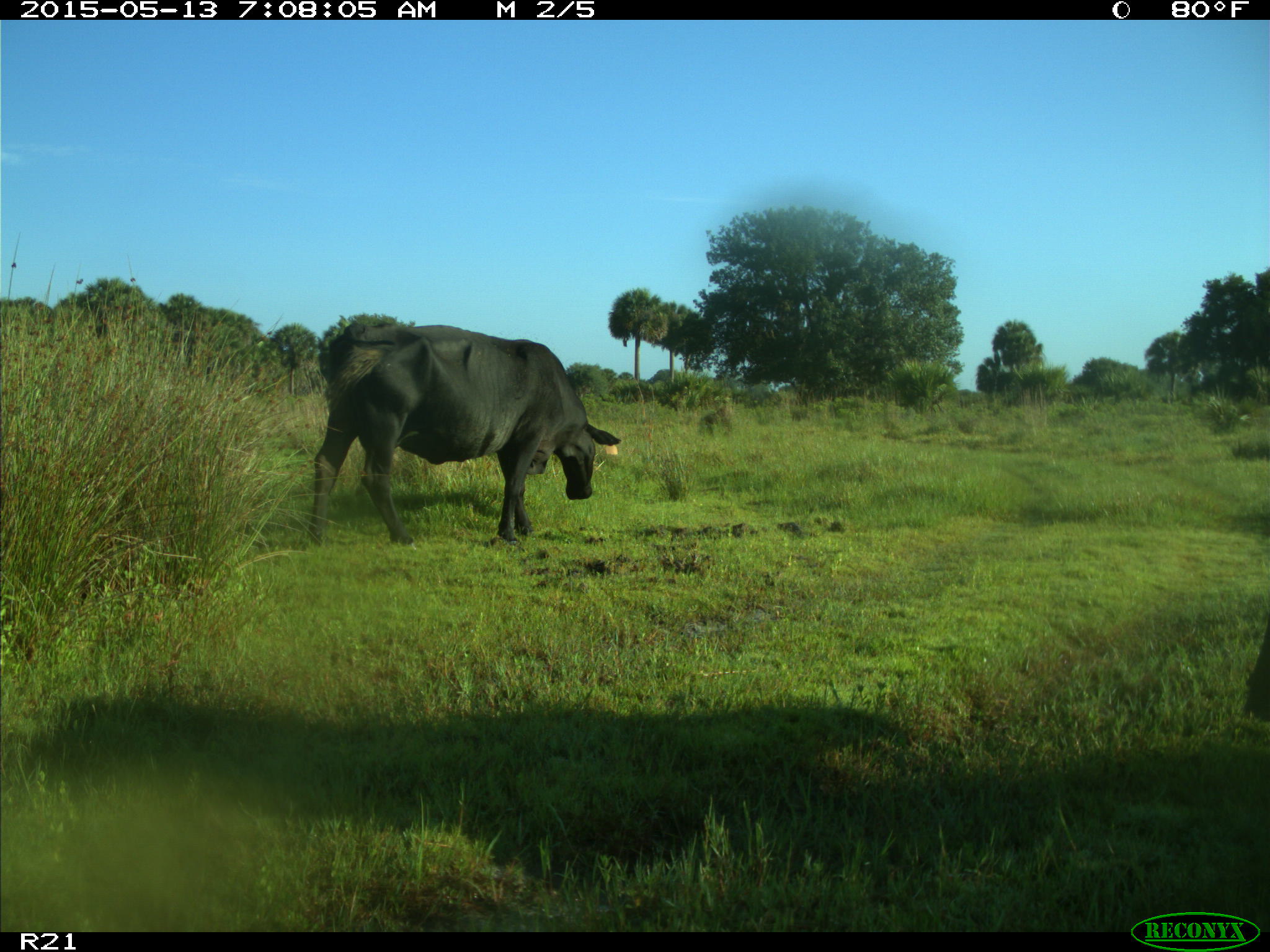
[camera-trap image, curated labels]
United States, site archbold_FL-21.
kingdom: Animalia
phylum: Chordata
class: Mammalia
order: Artiodactyla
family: Bovidae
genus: Bos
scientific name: Bos taurus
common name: domestic cow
Bos taurus (domestic cow).